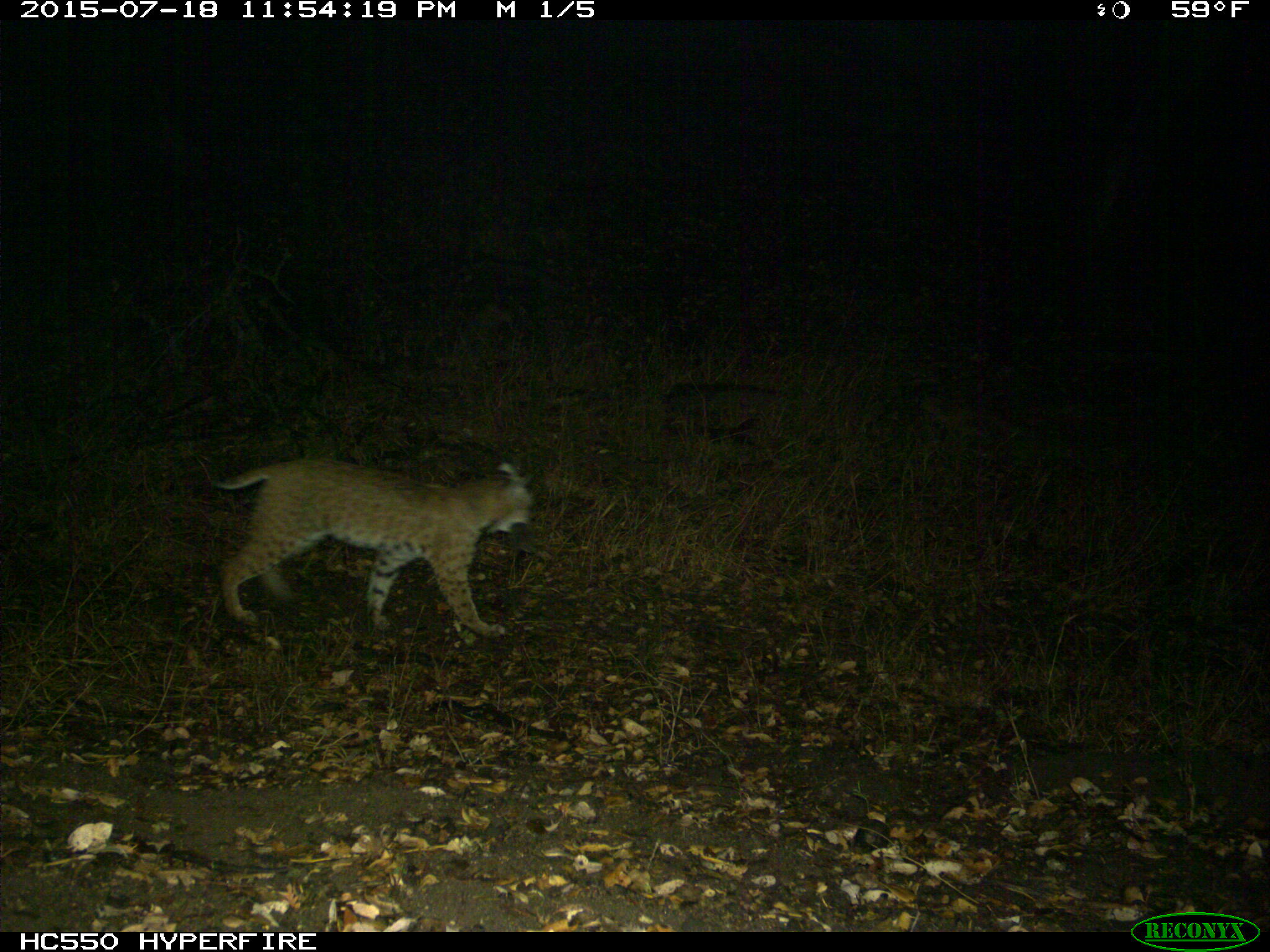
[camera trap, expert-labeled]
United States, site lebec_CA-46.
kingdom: Animalia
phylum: Chordata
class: Mammalia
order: Carnivora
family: Felidae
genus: Lynx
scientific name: Lynx rufus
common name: bobcat